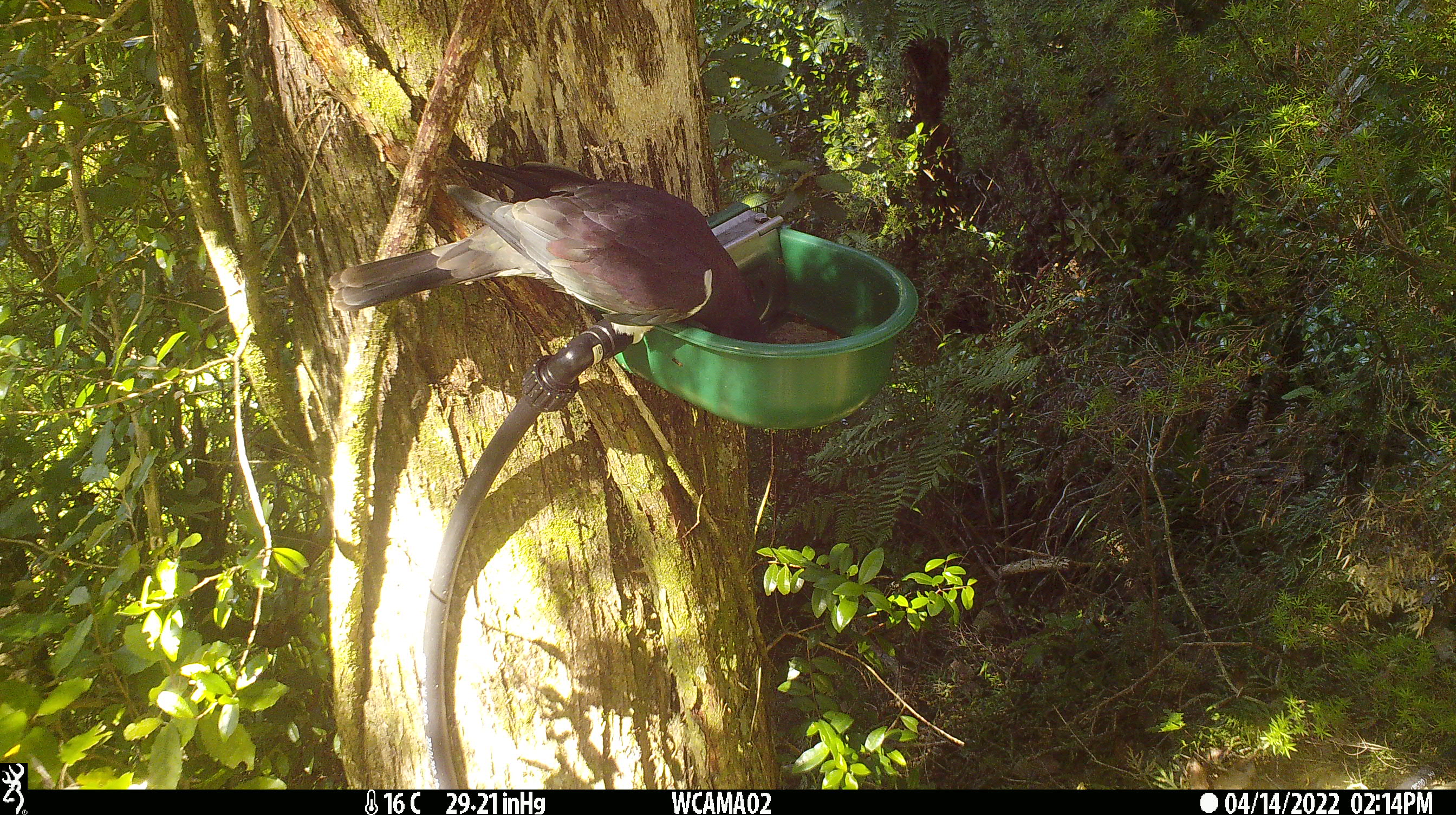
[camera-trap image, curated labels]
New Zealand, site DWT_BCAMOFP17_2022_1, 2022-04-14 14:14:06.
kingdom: Animalia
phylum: Chordata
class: Aves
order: Columbiformes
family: Columbidae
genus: Hemiphaga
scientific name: Hemiphaga novaeseelandiae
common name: new zealand pigeon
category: kereru